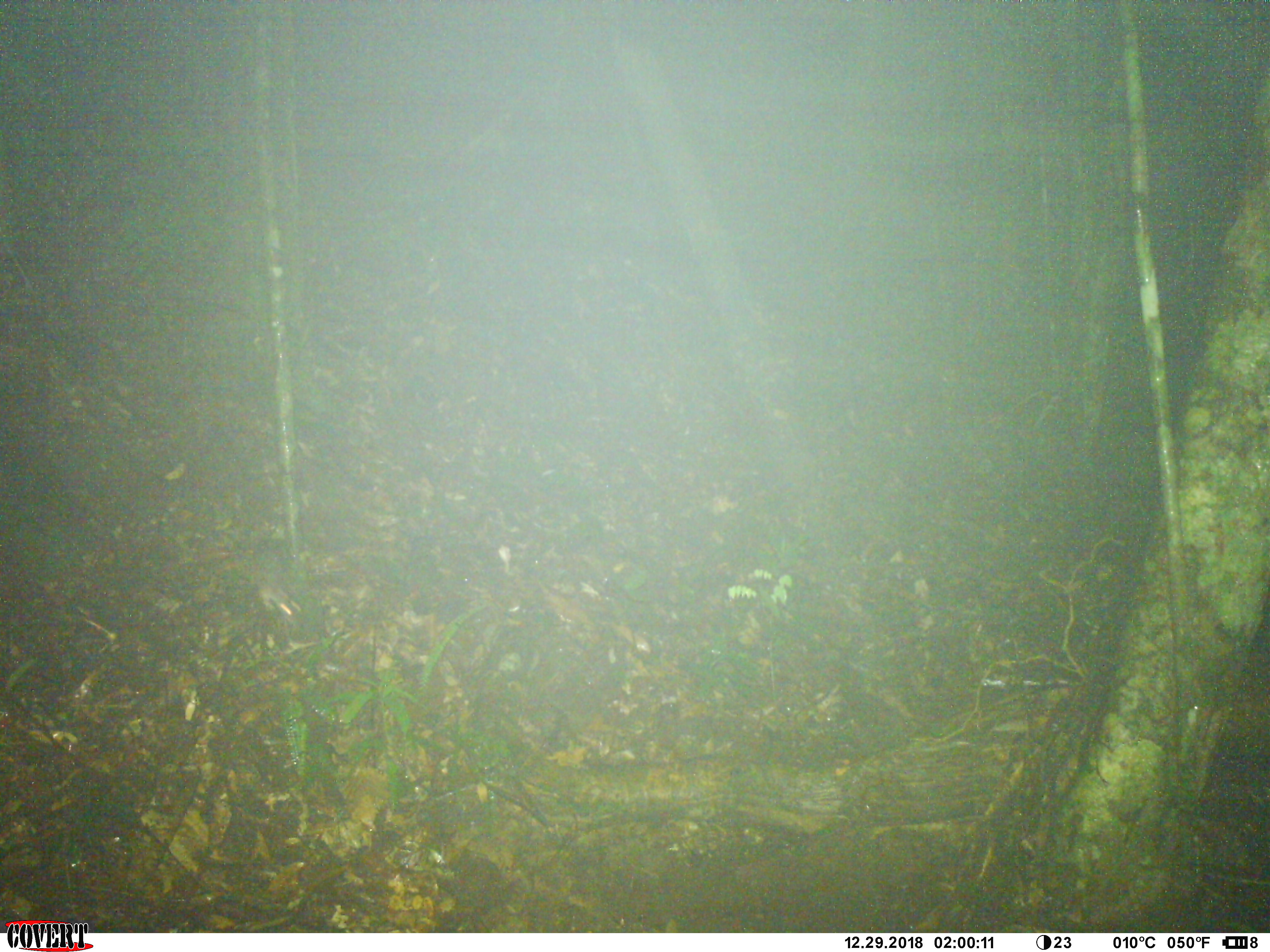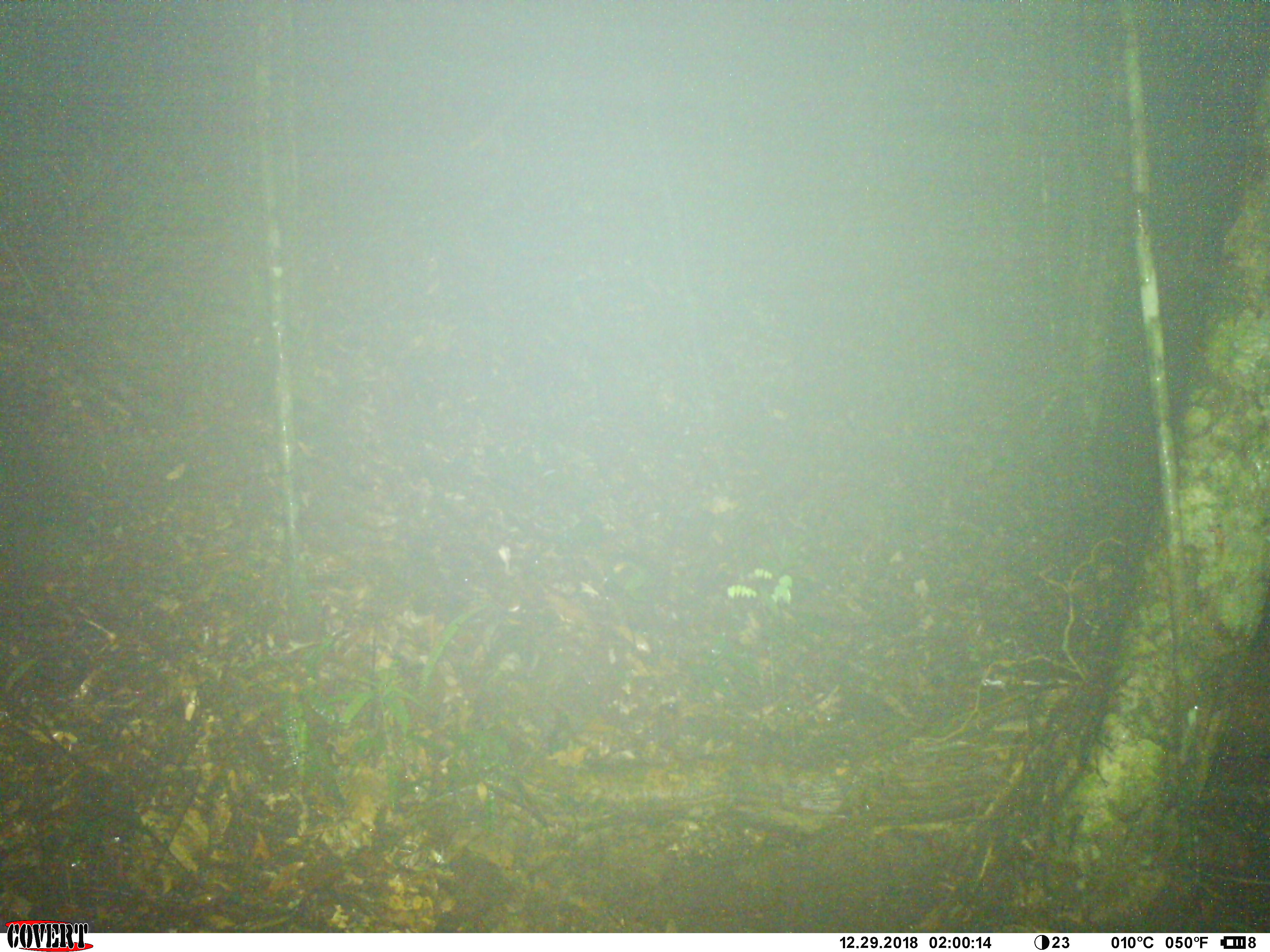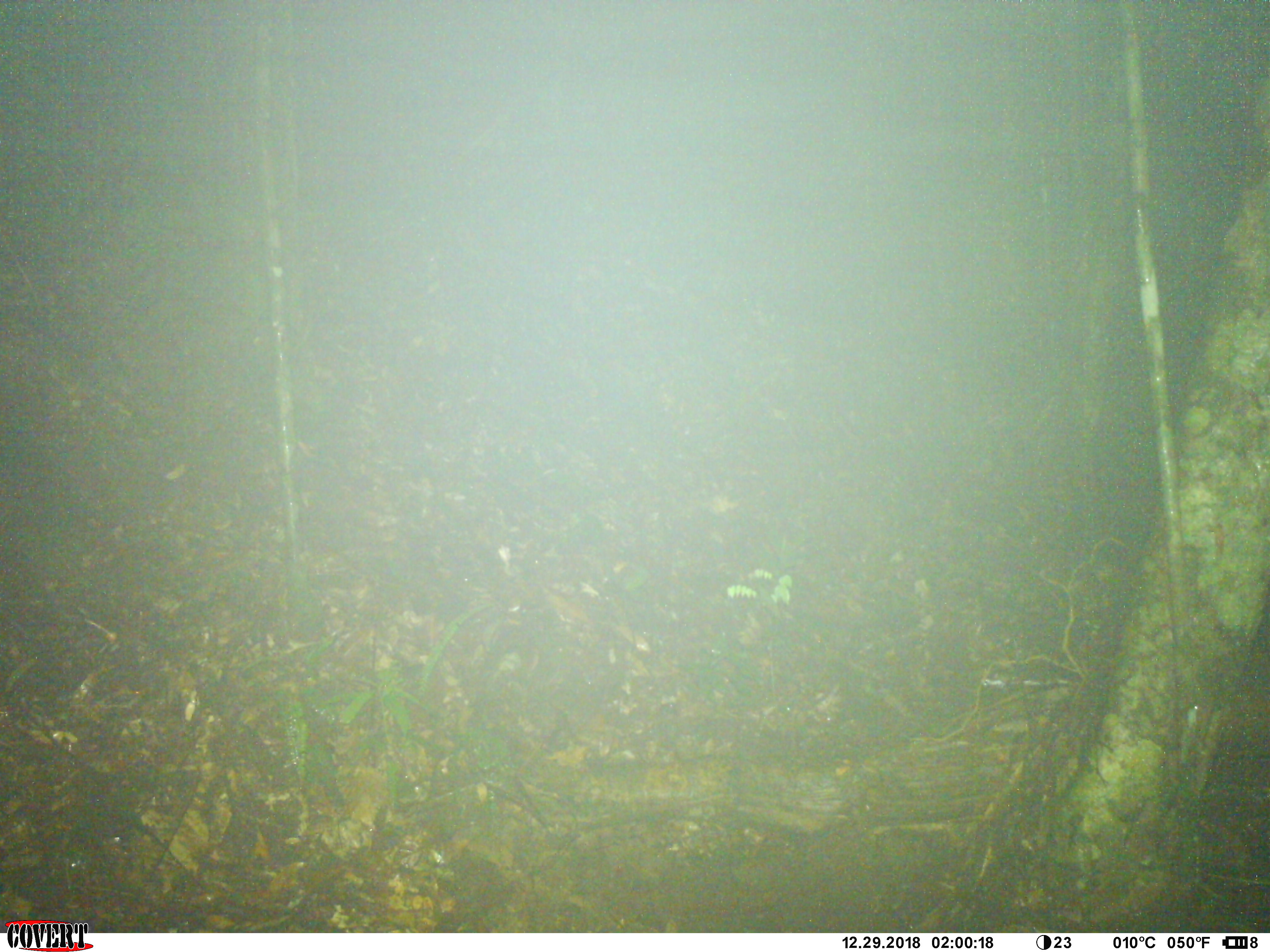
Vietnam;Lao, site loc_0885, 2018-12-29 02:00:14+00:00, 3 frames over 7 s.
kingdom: Animalia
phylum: Chordata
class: Mammalia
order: Rodentia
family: Muridae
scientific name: Muridae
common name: old-world mice and rats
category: unidentified murid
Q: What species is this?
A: Unidentified murid (old-world mice and rats) (Muridae).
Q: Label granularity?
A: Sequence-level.